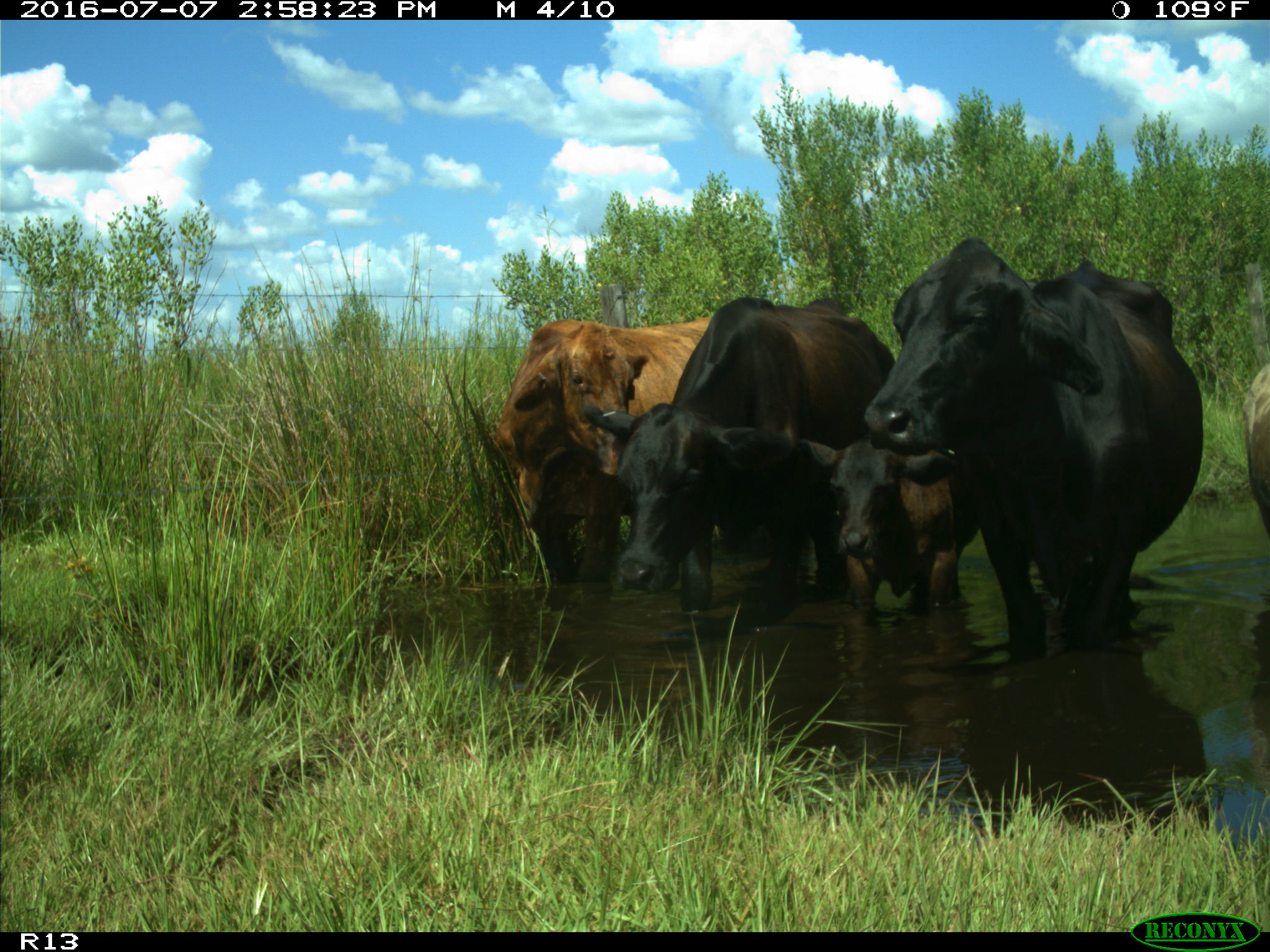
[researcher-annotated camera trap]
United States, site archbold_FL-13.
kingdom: Animalia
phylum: Chordata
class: Mammalia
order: Artiodactyla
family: Bovidae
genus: Bos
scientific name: Bos taurus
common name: domestic cow